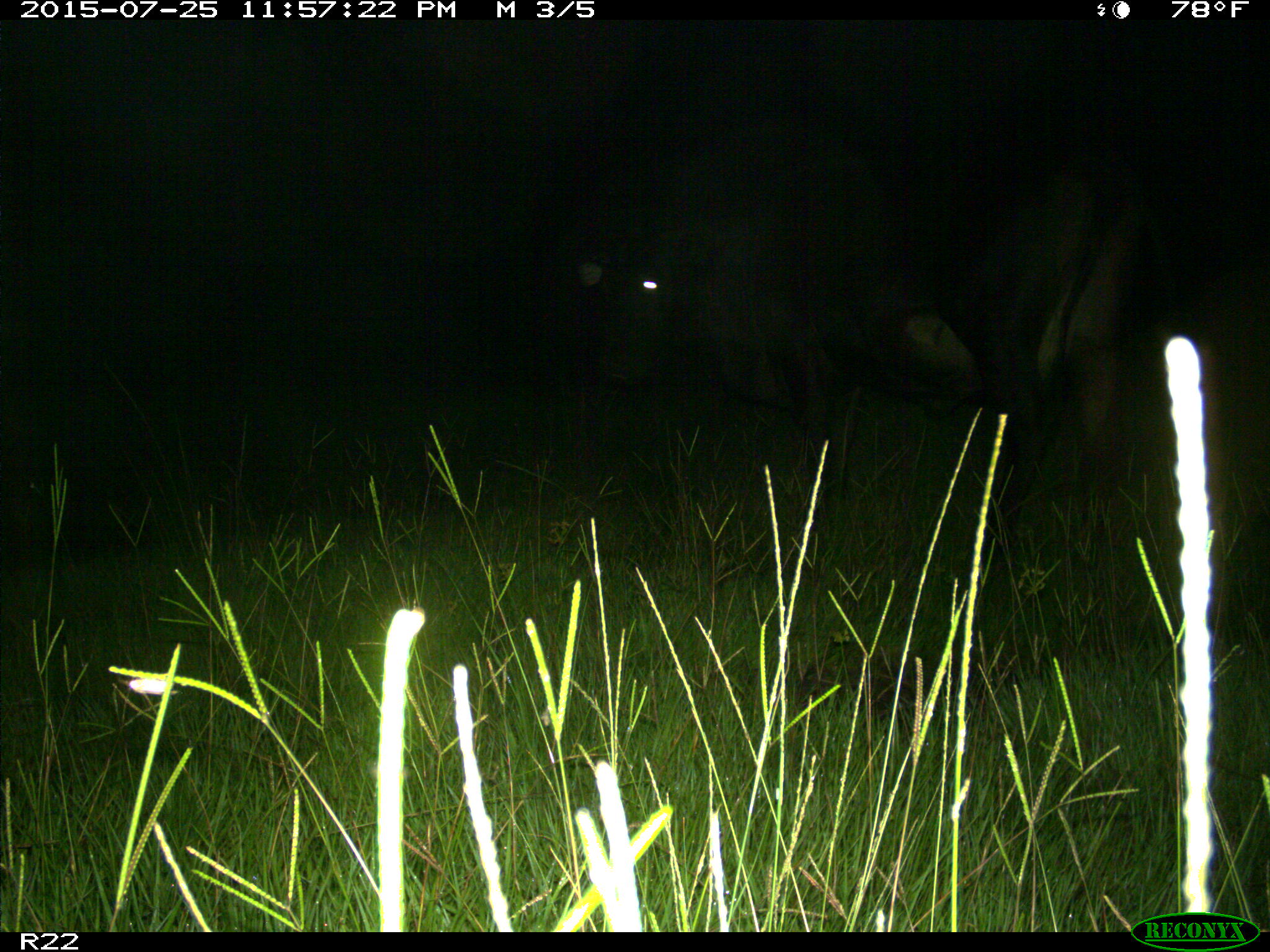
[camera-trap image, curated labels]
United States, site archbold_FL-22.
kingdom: Animalia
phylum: Chordata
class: Mammalia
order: Artiodactyla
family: Bovidae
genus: Bos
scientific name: Bos taurus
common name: domestic cow